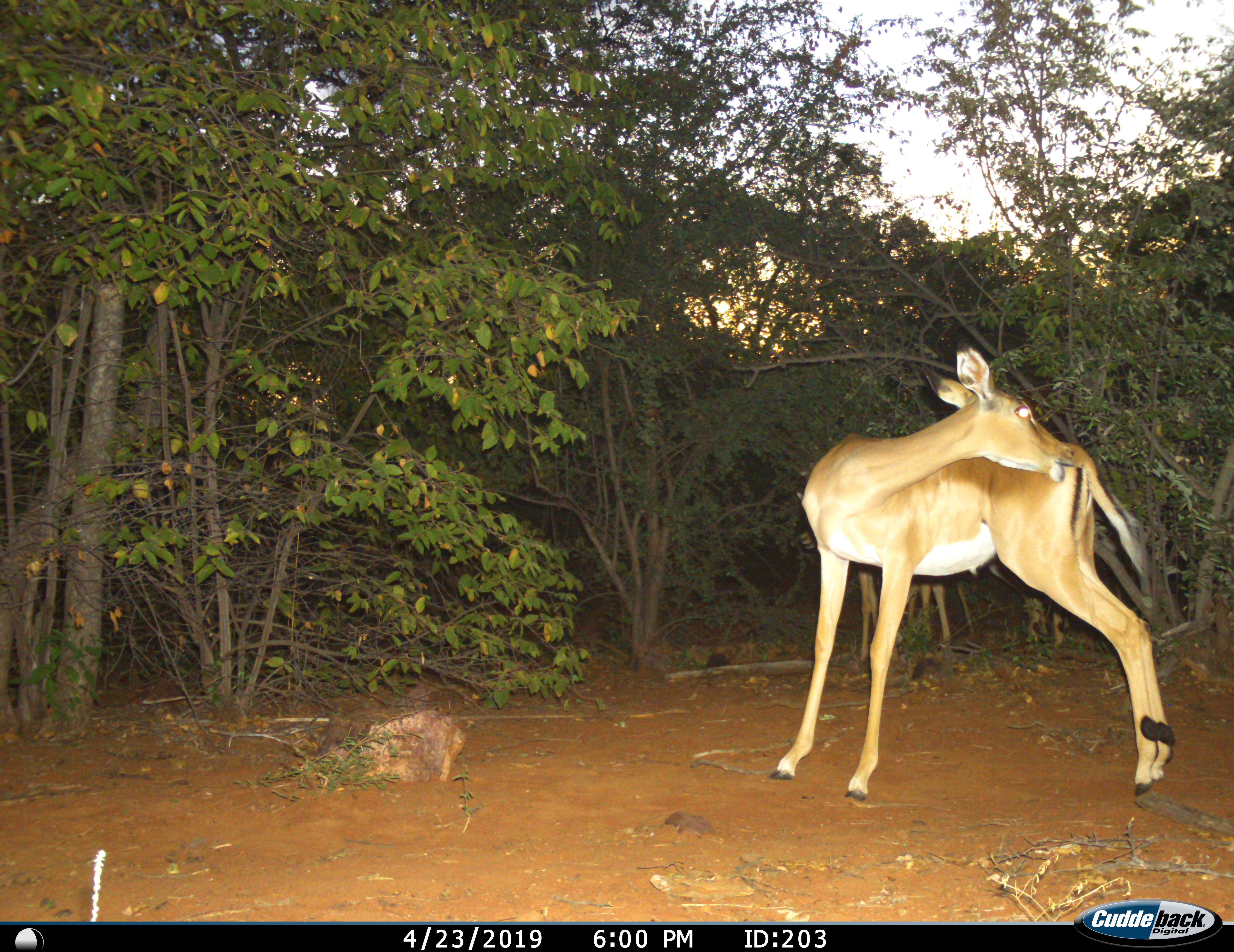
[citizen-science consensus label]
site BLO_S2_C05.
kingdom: Animalia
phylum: Chordata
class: Mammalia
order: Artiodactyla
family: Bovidae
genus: Aepyceros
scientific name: Aepyceros melampus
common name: impala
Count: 1.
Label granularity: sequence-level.